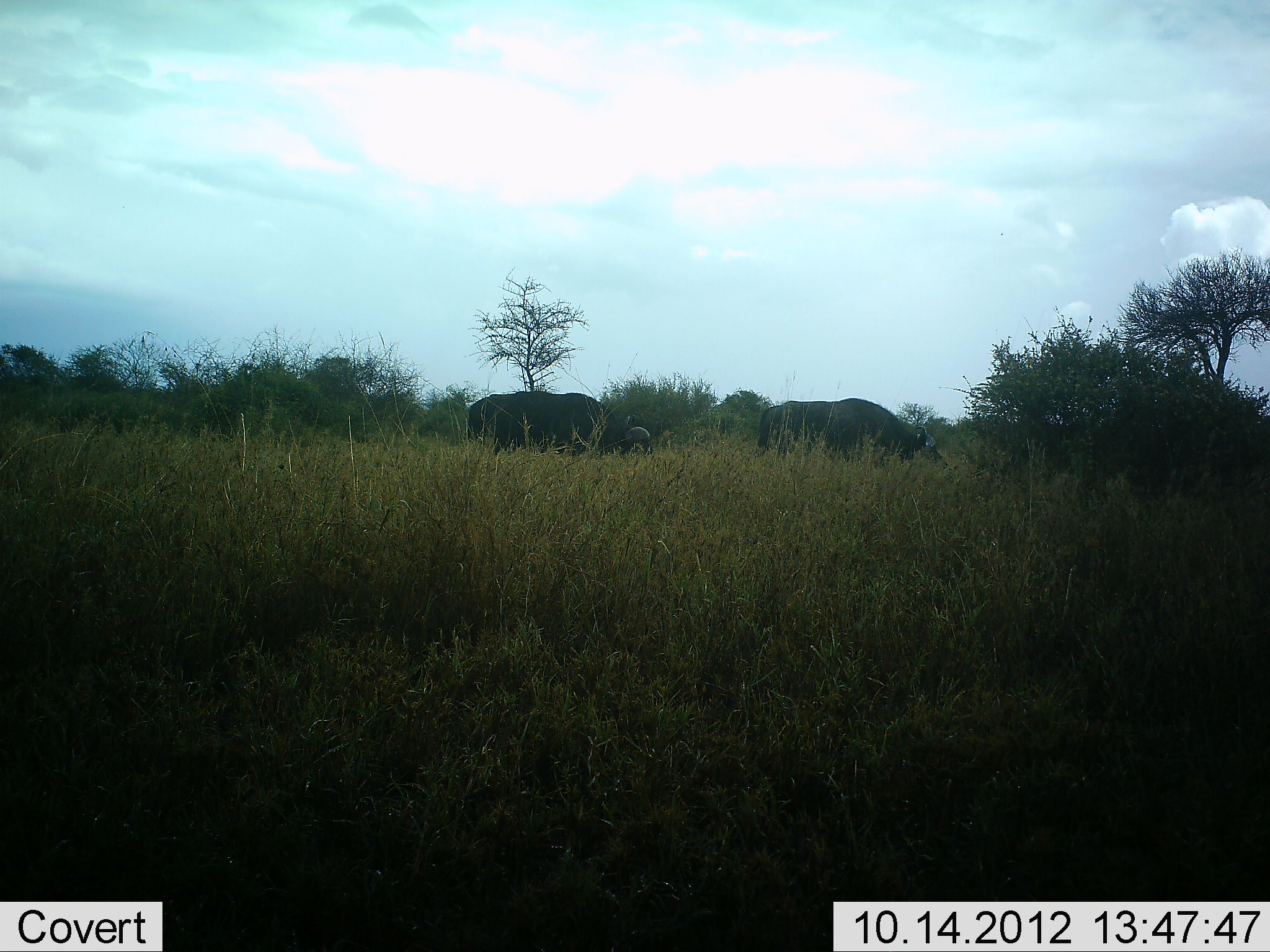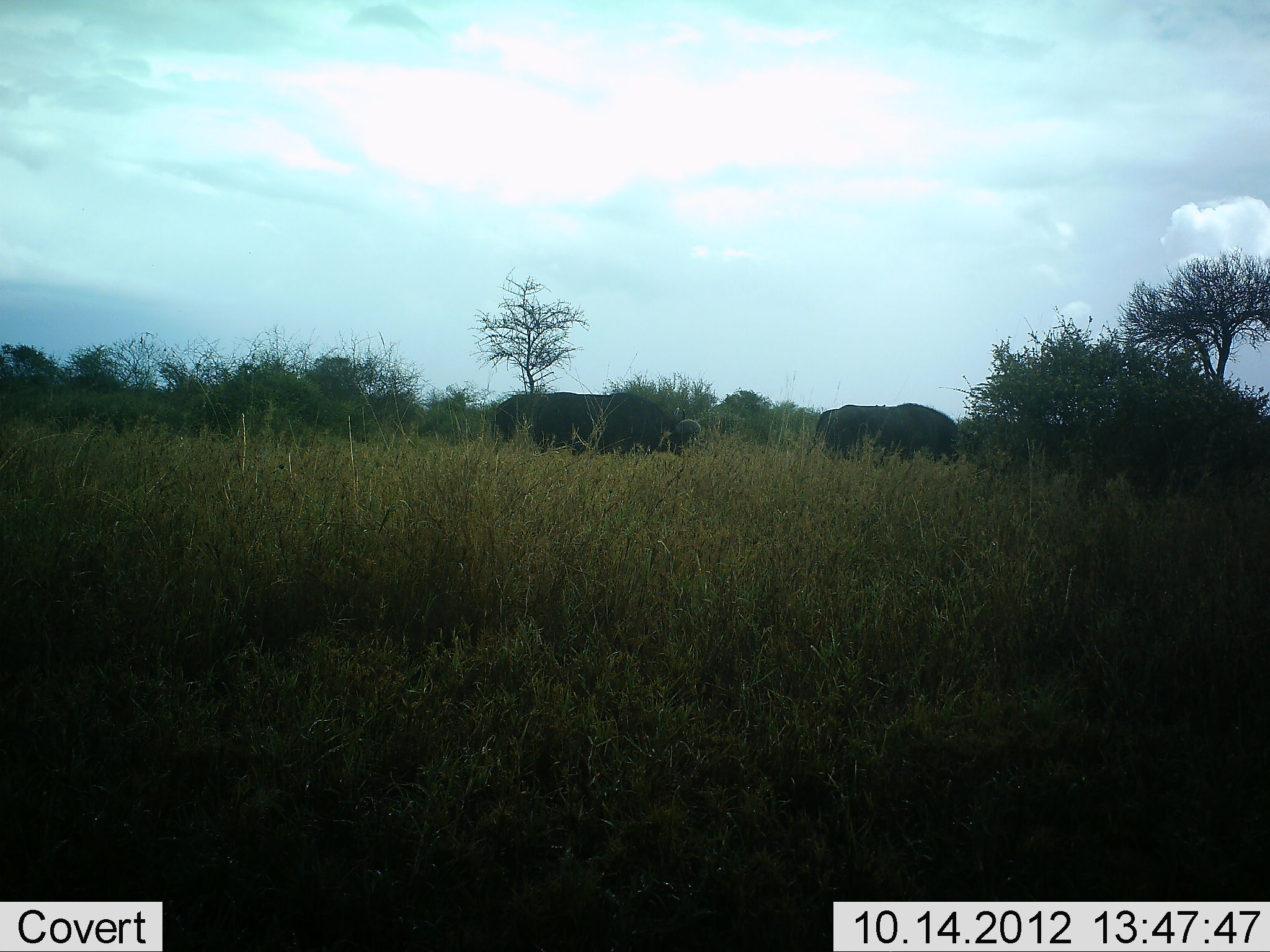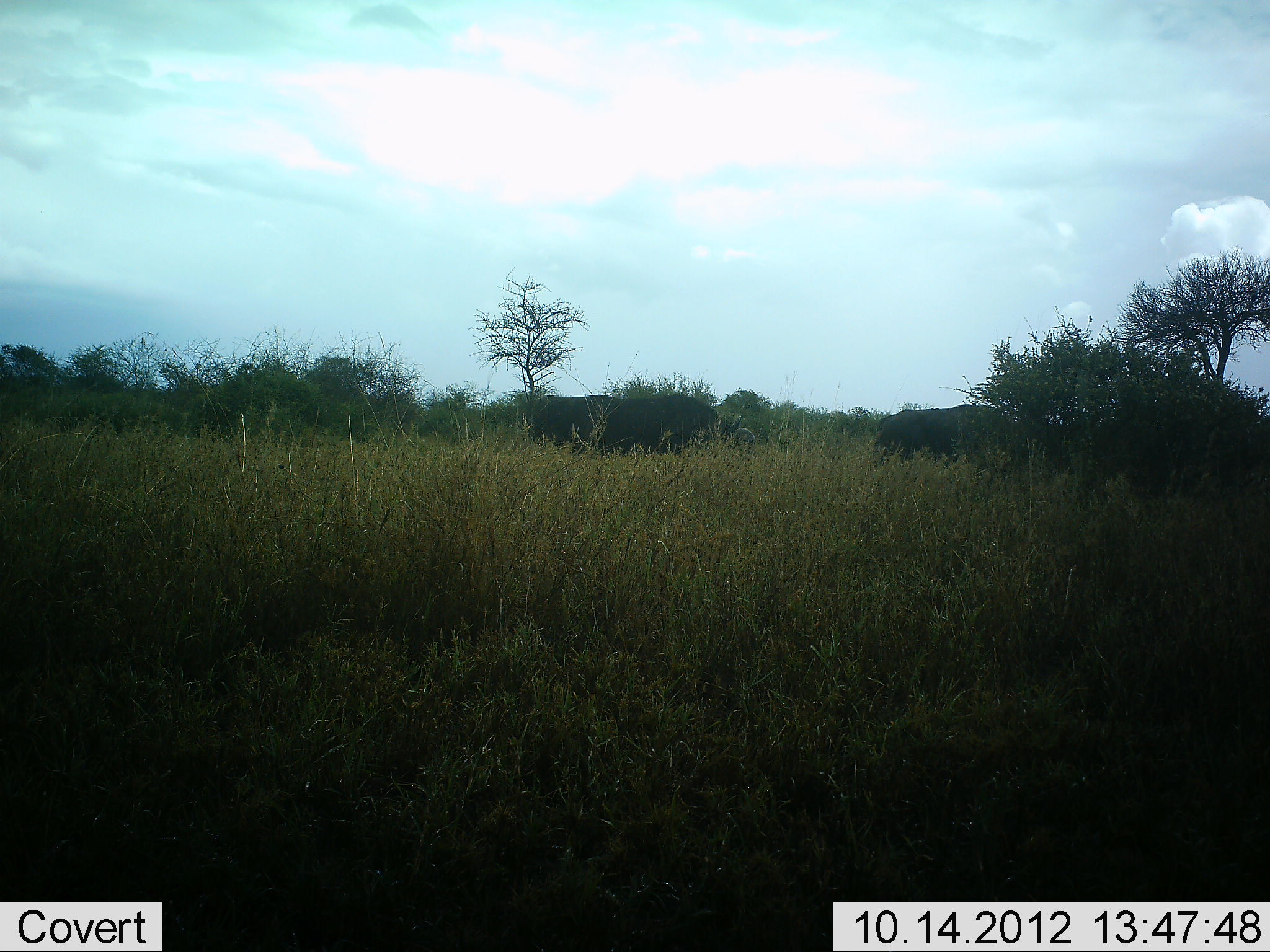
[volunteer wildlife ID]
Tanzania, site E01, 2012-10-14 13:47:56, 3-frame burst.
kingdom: Animalia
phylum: Chordata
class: Mammalia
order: Artiodactyla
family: Bovidae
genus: Syncerus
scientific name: Syncerus caffer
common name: cape buffalo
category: buffalo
Buffalo (cape buffalo) (Syncerus caffer), count 2. Behavior (volunteer vote fractions): standing 0%, resting 0%, moving 100%, interacting 0%. Young present (vote fraction): 0%. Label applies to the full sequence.